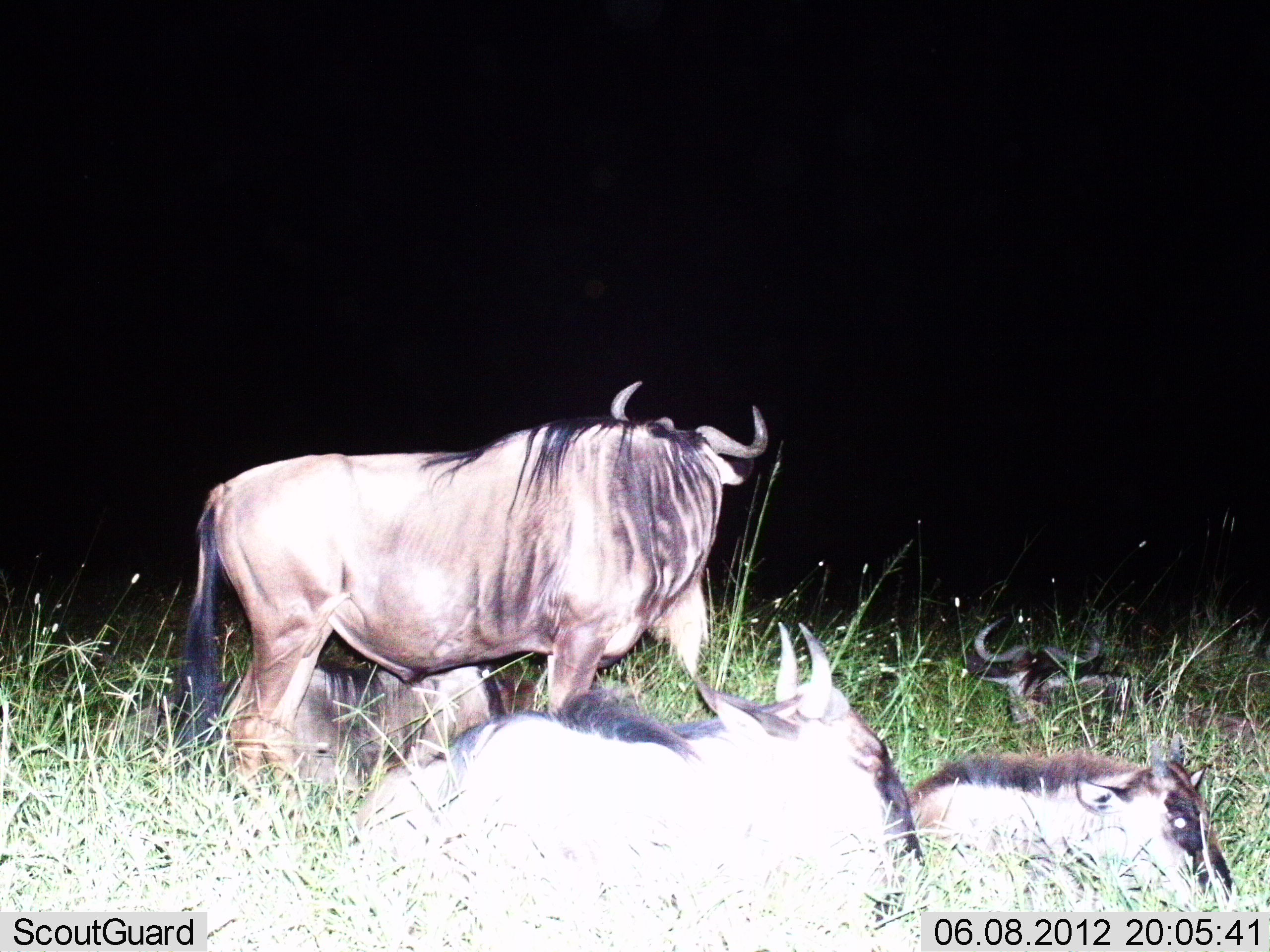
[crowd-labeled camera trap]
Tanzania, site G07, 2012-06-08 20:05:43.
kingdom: Animalia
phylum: Chordata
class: Mammalia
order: Artiodactyla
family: Bovidae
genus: Connochaetes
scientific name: Connochaetes taurinus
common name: blue wildebeest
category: wildebeest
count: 5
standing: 80%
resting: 100%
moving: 0%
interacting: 0%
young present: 0%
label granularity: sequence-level